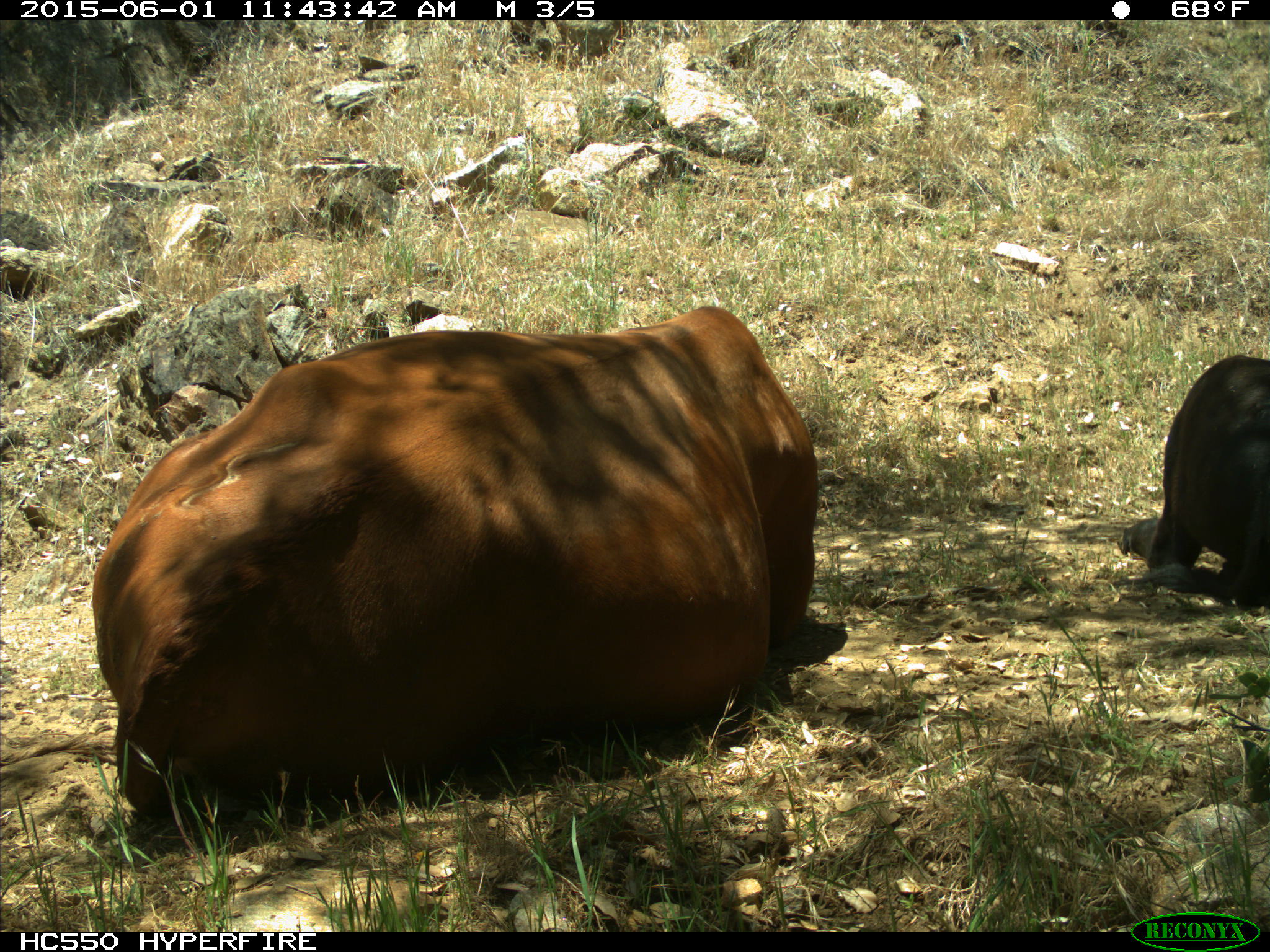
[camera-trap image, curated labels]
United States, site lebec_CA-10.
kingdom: Animalia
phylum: Chordata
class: Mammalia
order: Artiodactyla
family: Bovidae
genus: Bos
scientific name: Bos taurus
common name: domestic cow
Bos taurus (domestic cow).